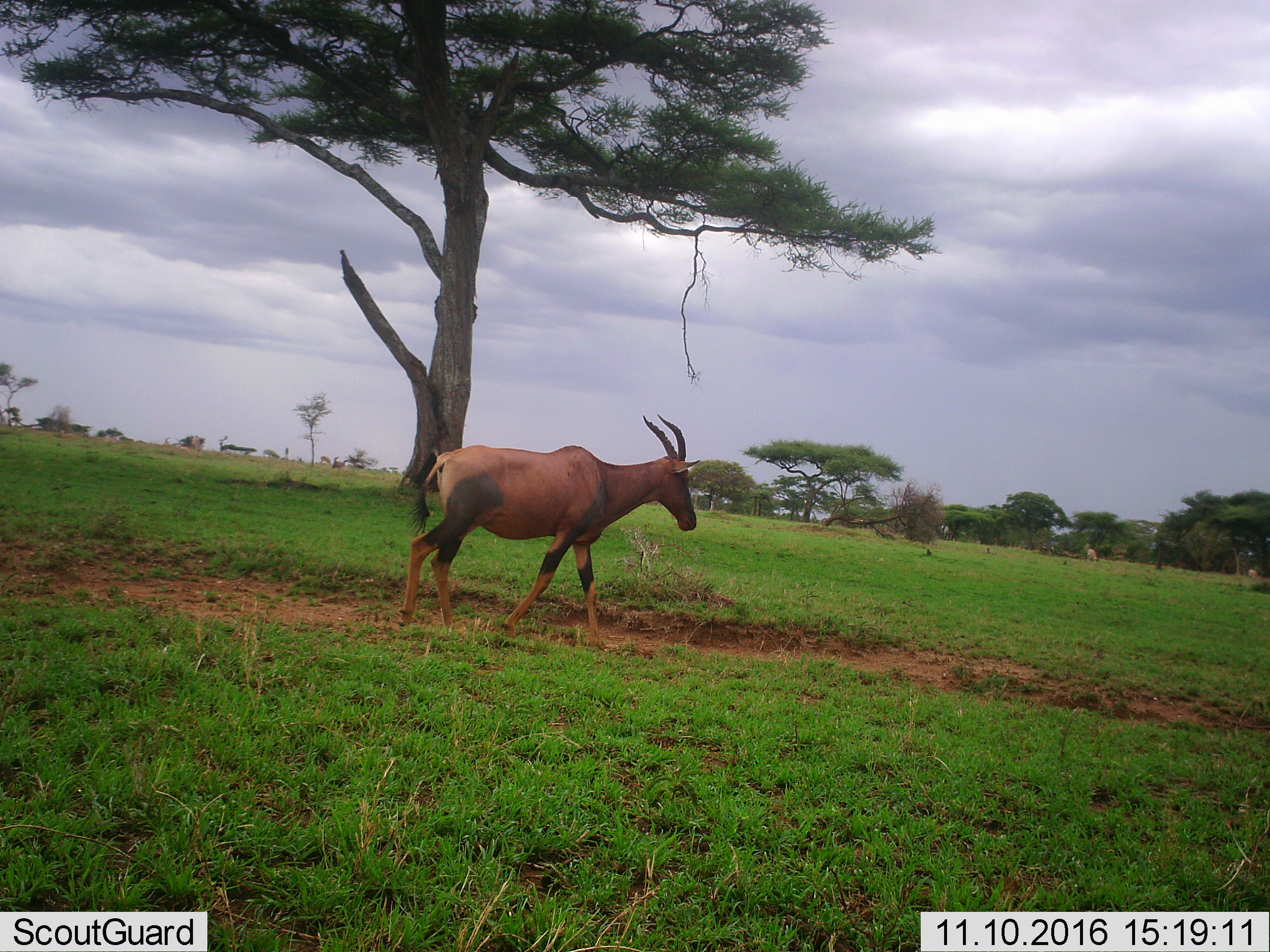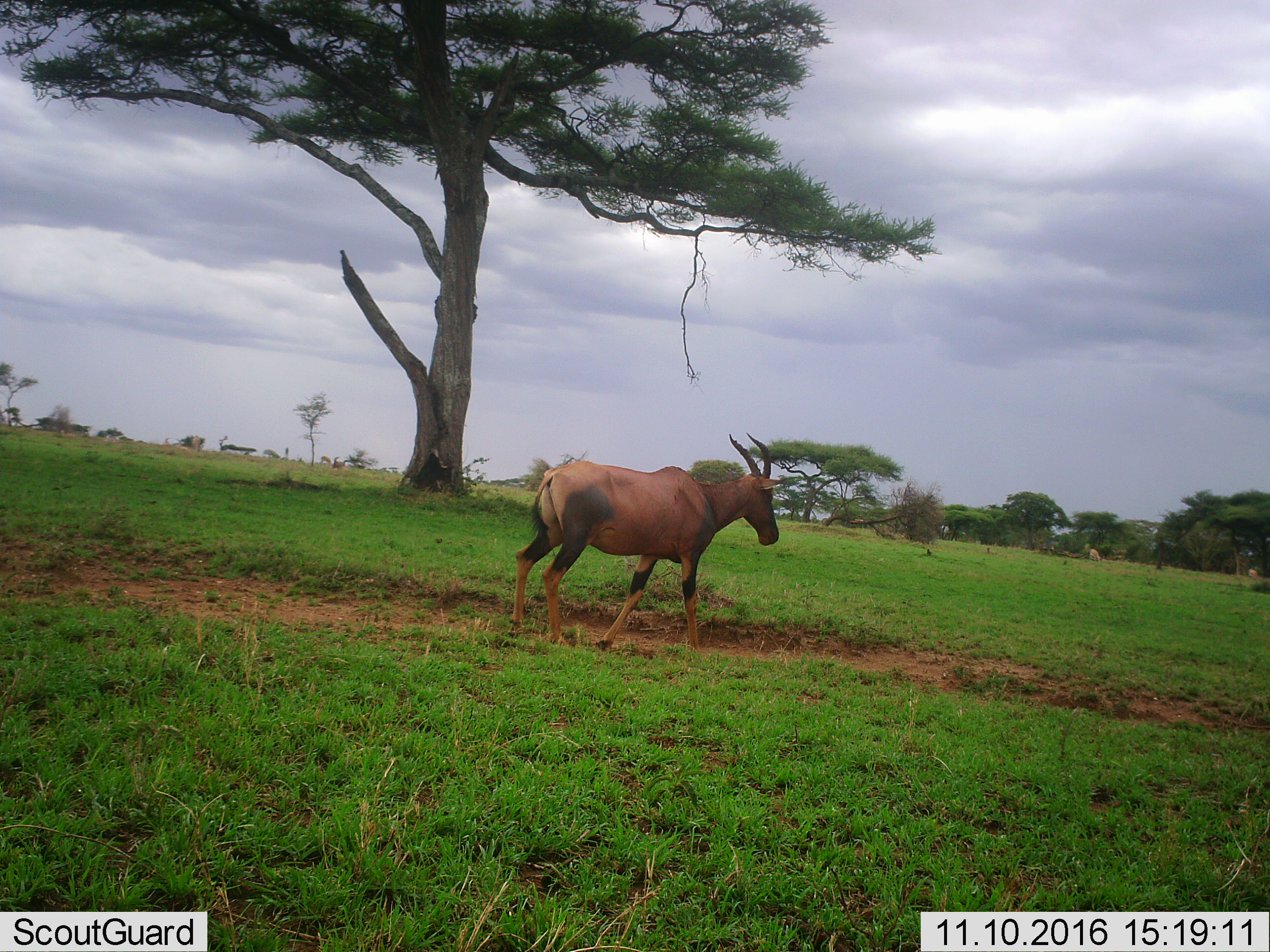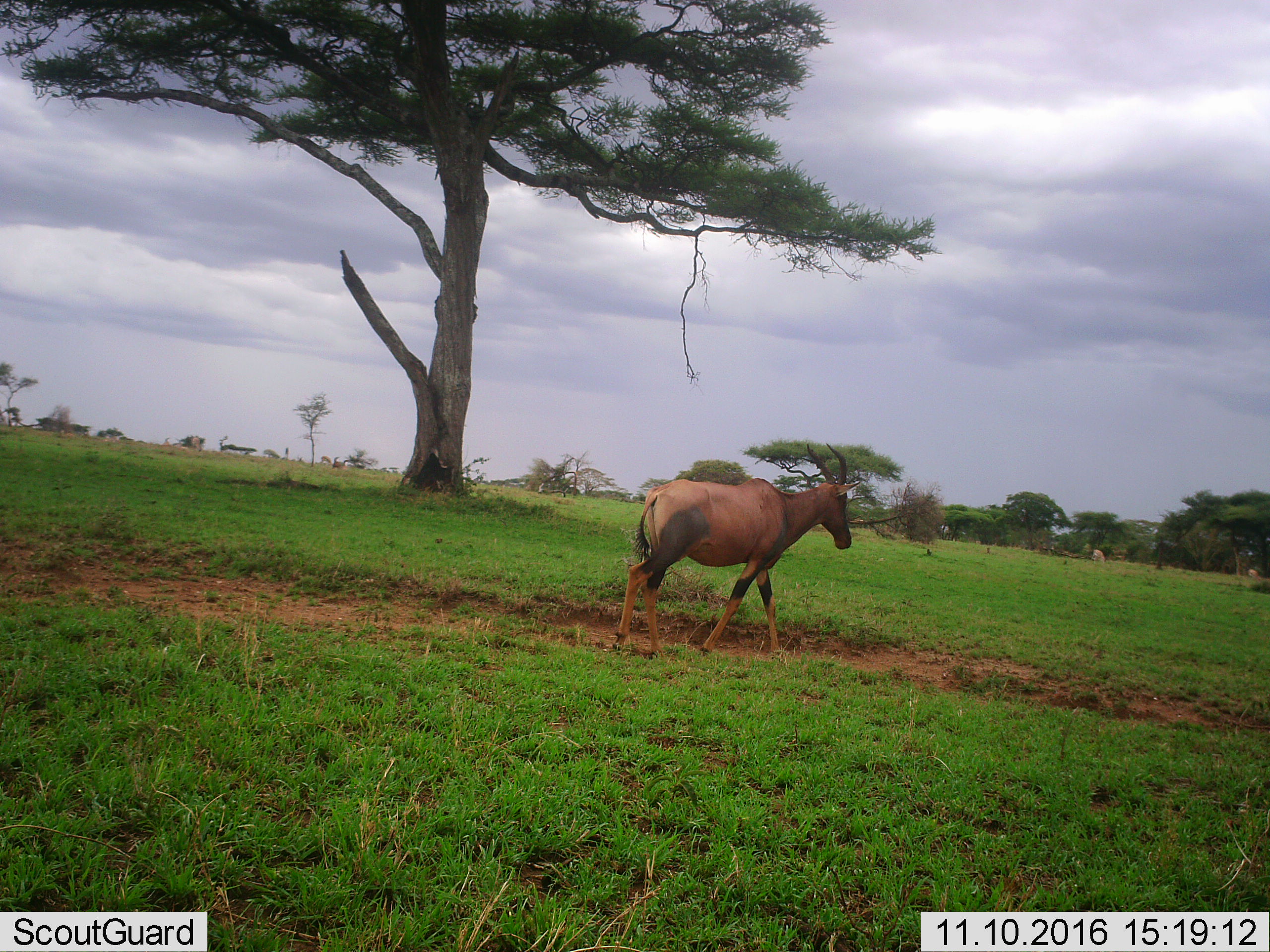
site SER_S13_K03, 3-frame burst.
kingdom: Animalia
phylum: Chordata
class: Mammalia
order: Artiodactyla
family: Bovidae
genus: Damaliscus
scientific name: Damaliscus lunatus jimela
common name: topi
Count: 1.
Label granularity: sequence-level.